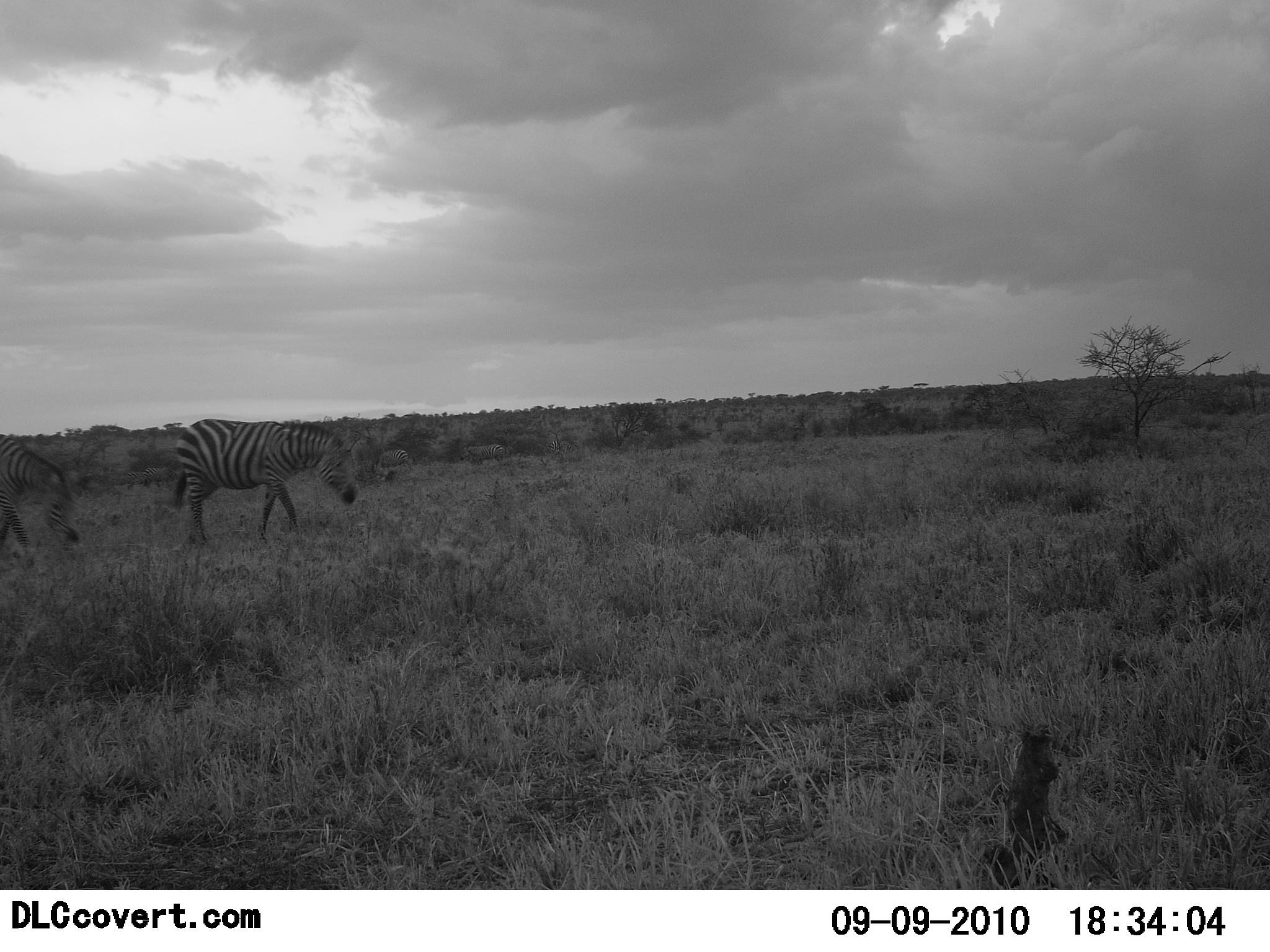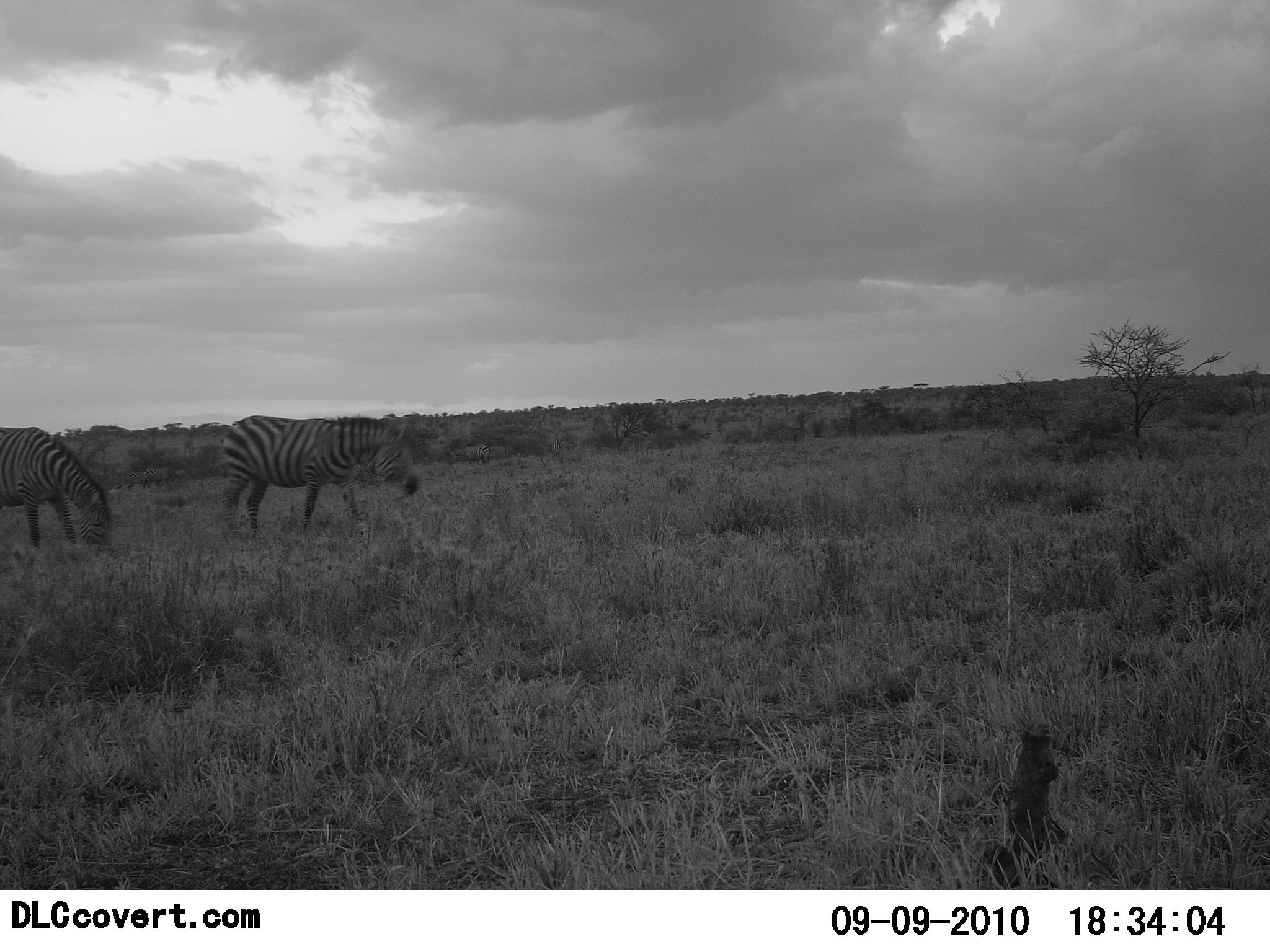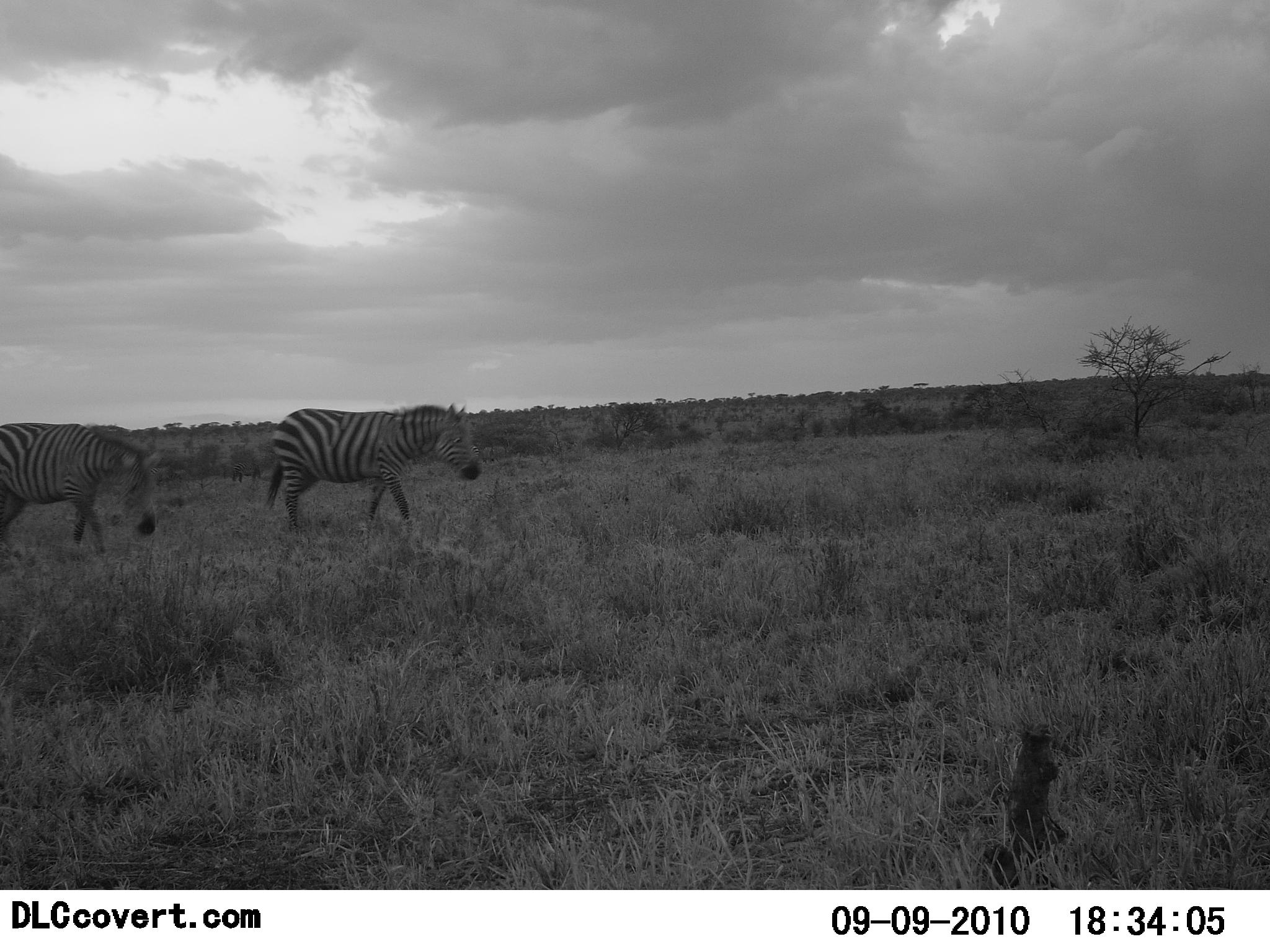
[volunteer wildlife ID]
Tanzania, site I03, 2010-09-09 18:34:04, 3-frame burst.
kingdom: Animalia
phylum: Chordata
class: Mammalia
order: Perissodactyla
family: Equidae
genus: Equus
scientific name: Equus quagga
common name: plains zebra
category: zebra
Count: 2.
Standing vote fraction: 23%.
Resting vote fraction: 0%.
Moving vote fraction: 69%.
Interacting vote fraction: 0%.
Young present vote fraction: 0%.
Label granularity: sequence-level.